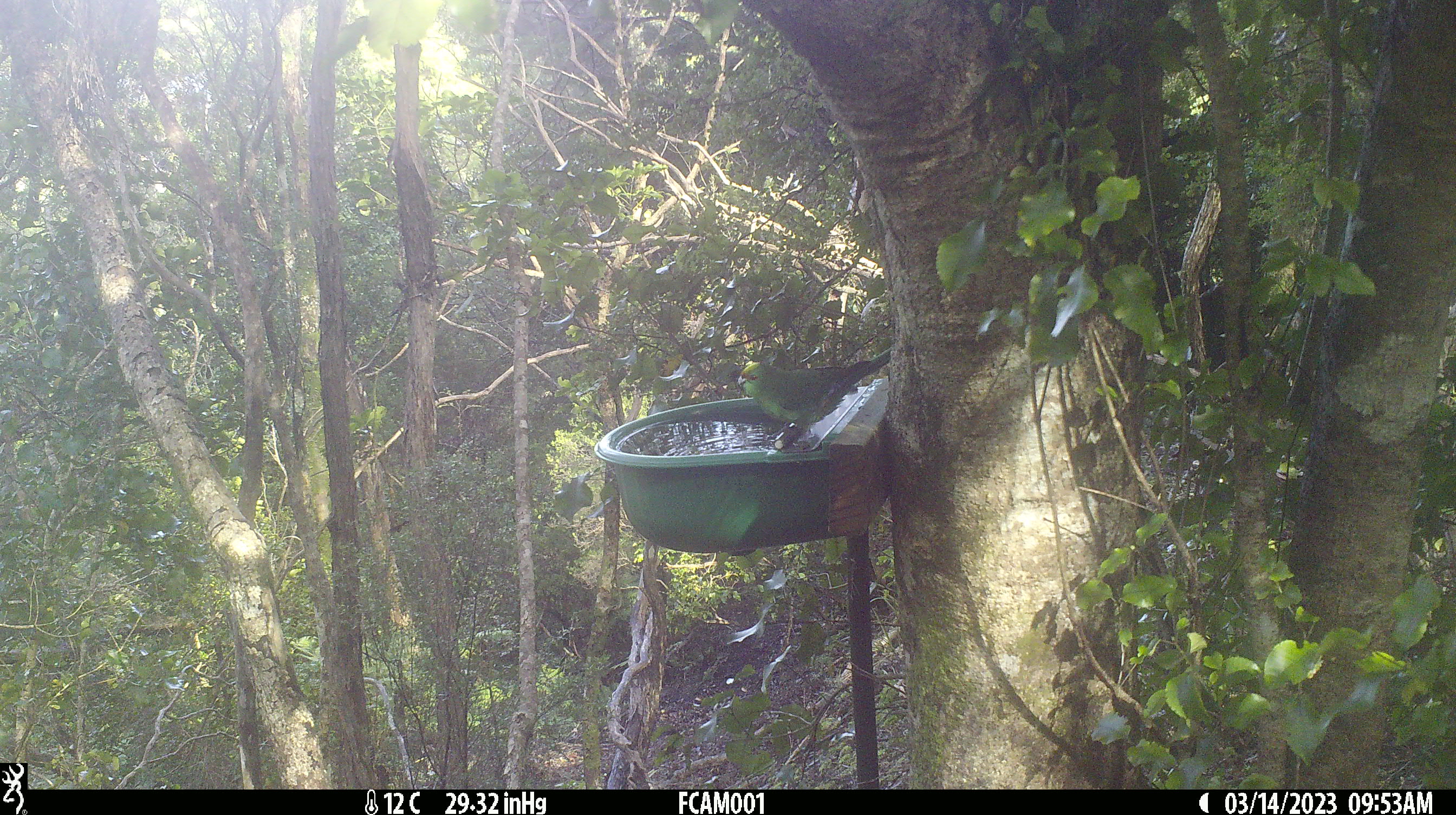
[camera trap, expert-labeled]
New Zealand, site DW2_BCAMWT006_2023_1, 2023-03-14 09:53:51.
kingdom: Animalia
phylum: Chordata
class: Aves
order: Psittaciformes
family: Psittaculidae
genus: Cyanoramphus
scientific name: Cyanoramphus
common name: parakeet